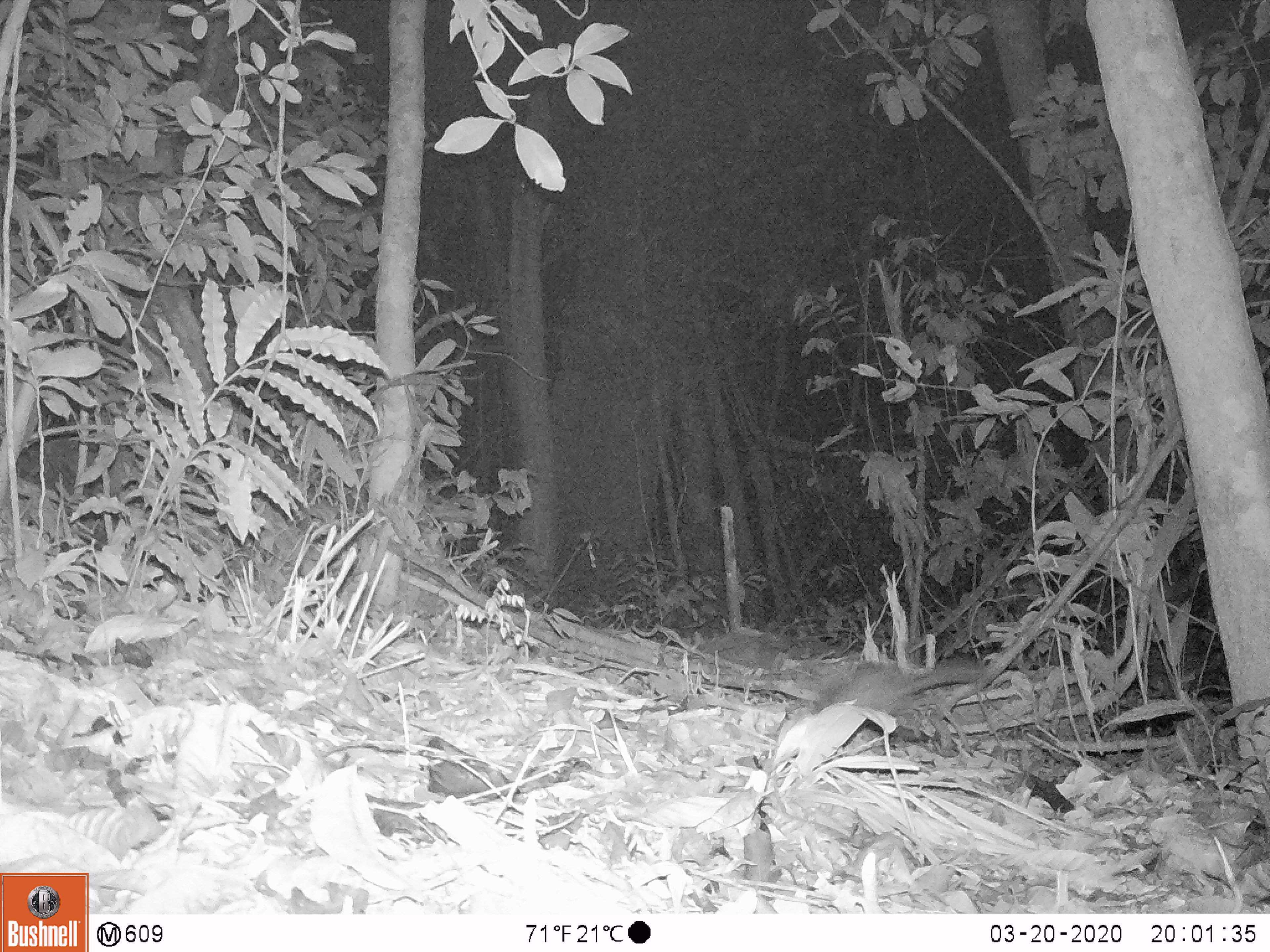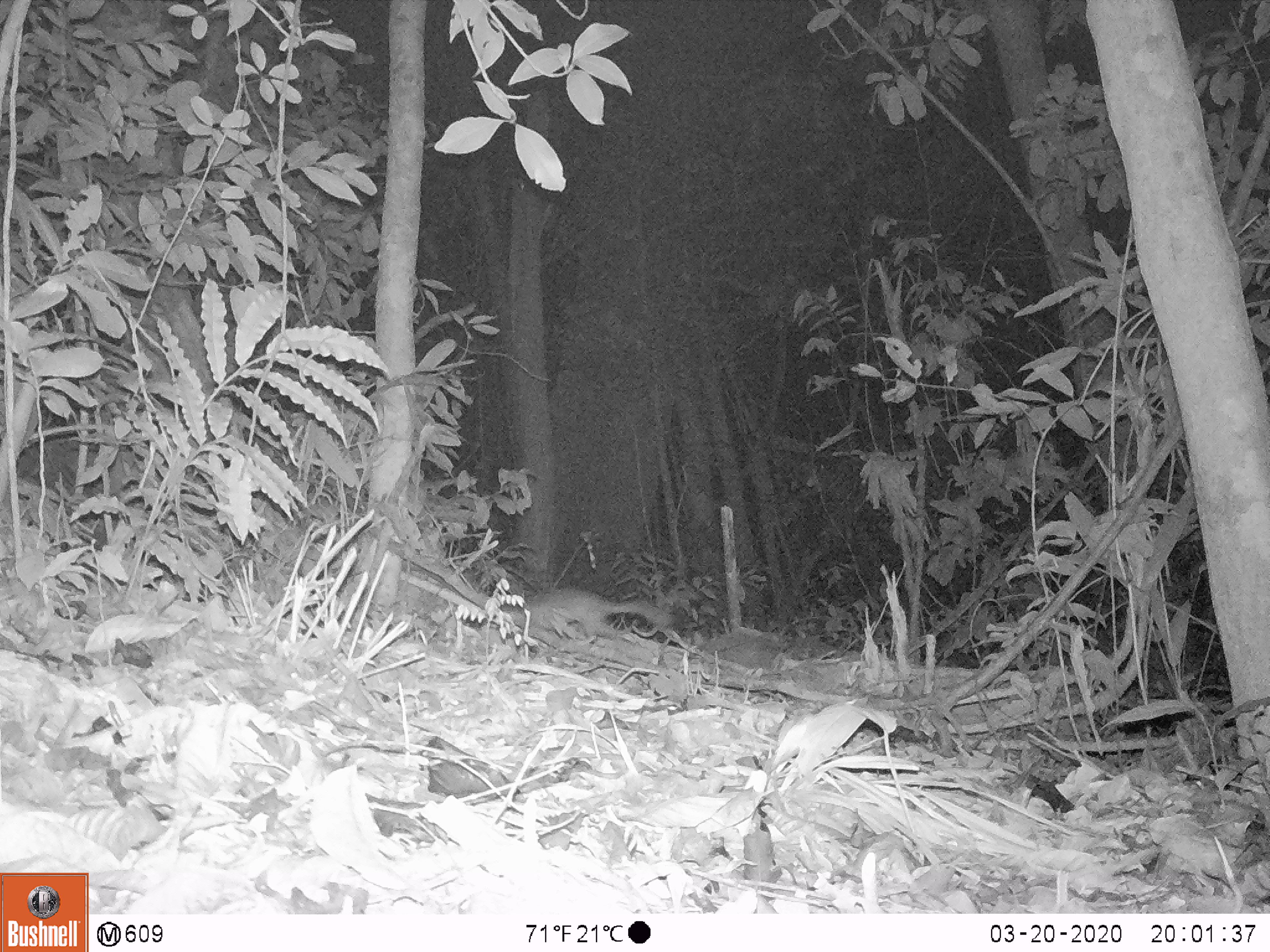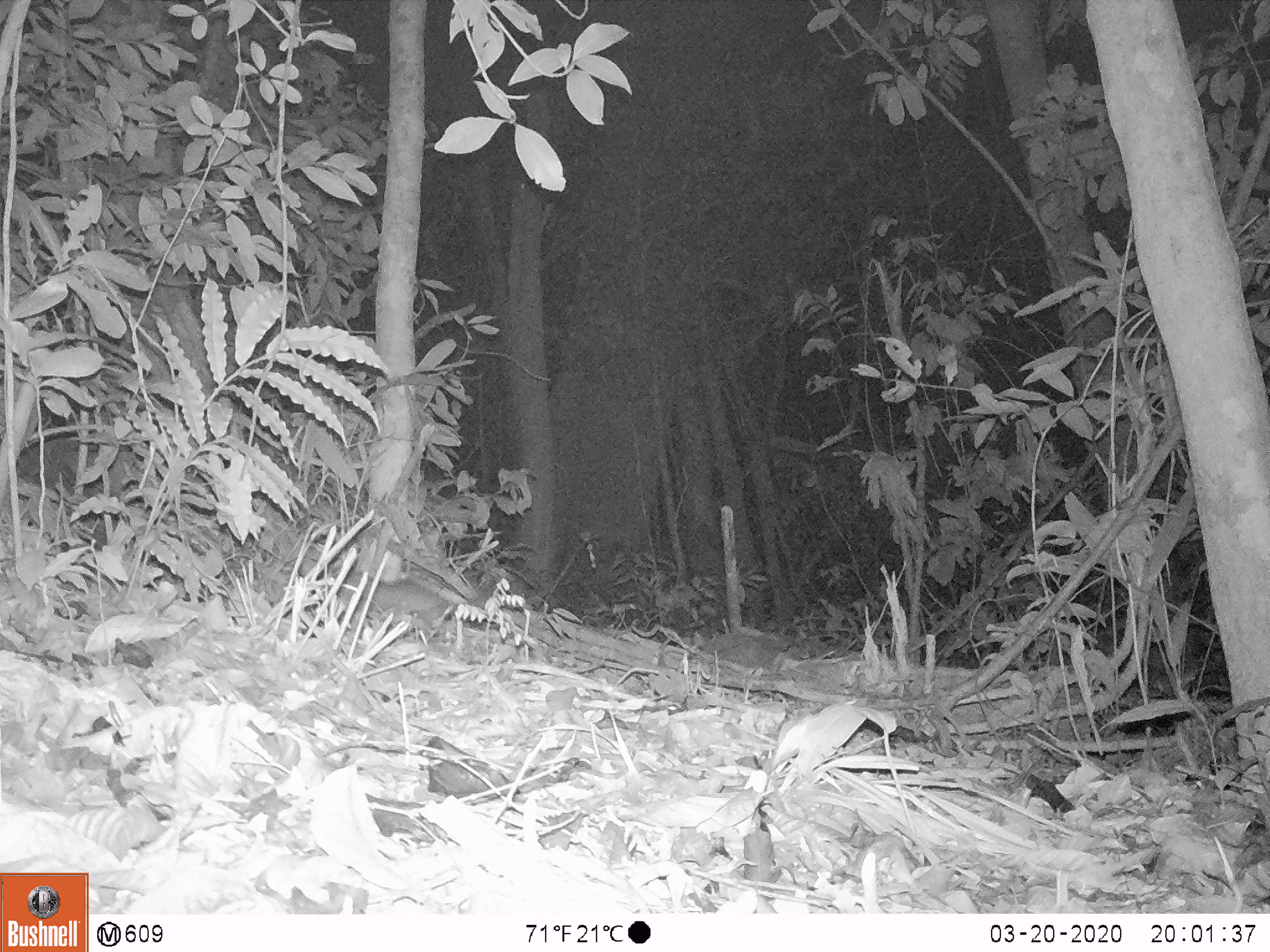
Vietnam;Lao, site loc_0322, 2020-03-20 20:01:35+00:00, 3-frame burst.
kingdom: Animalia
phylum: Chordata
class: Mammalia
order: Carnivora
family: Mustelidae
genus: Melogale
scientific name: Melogale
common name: ferret badger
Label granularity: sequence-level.